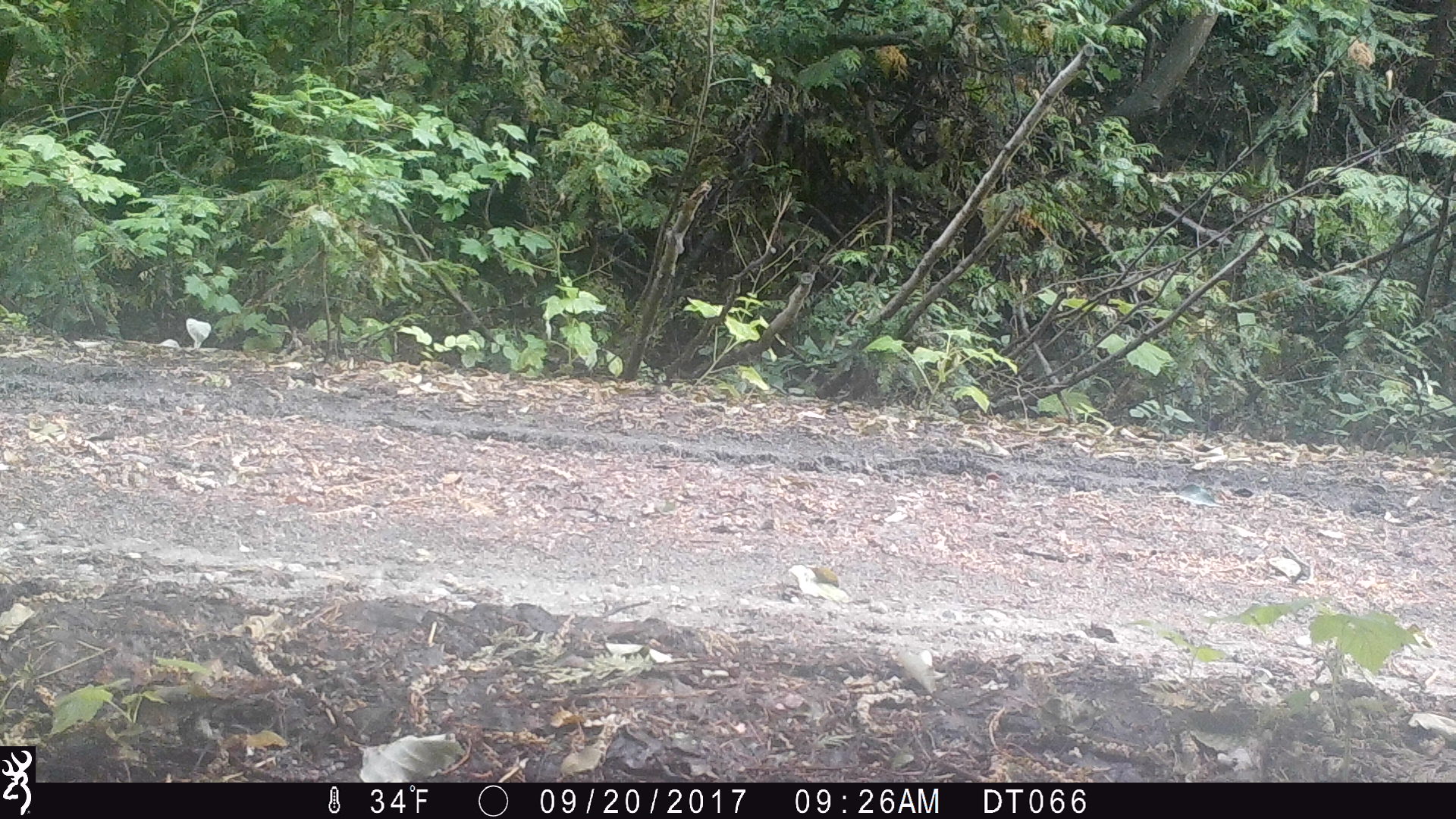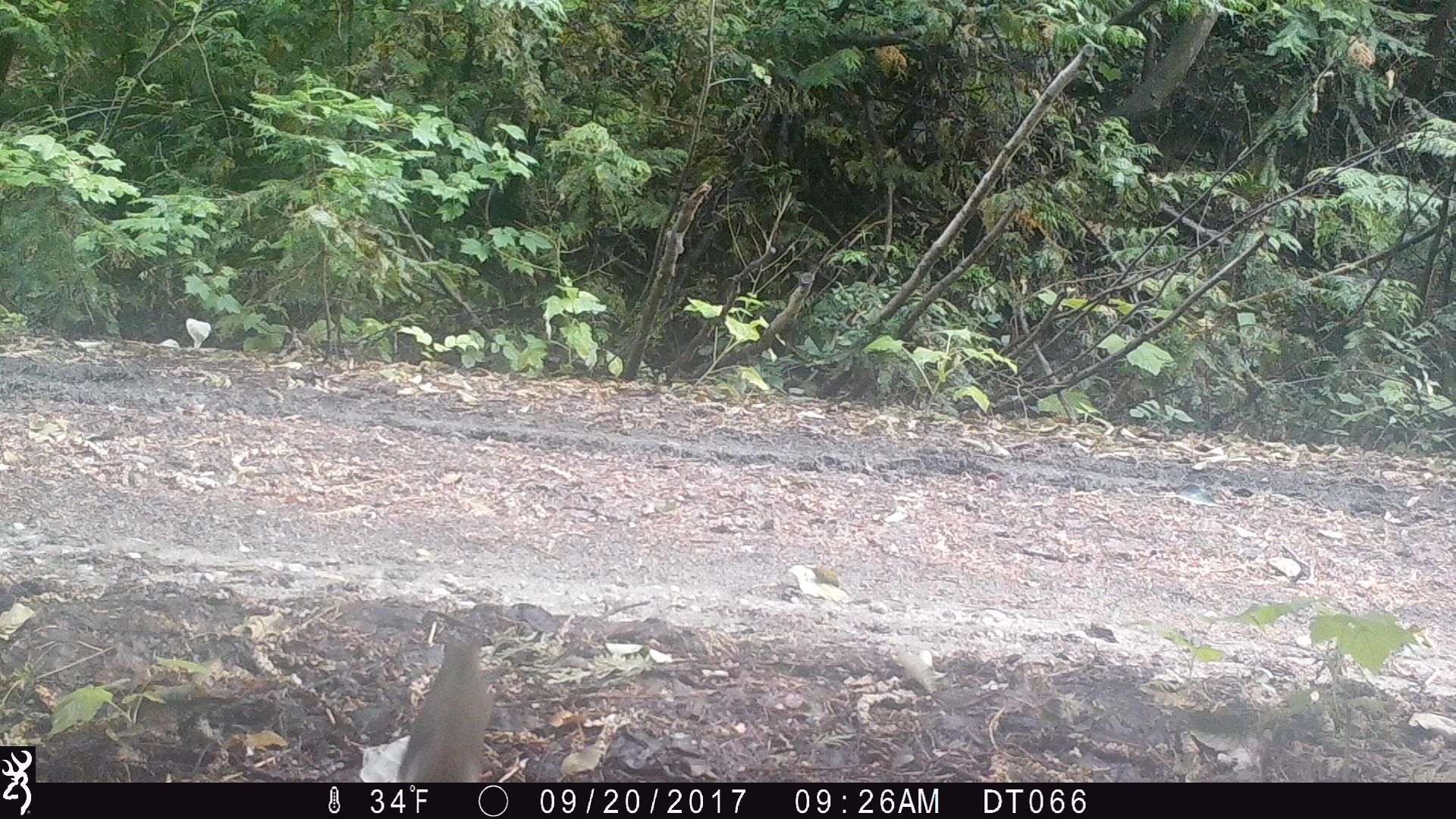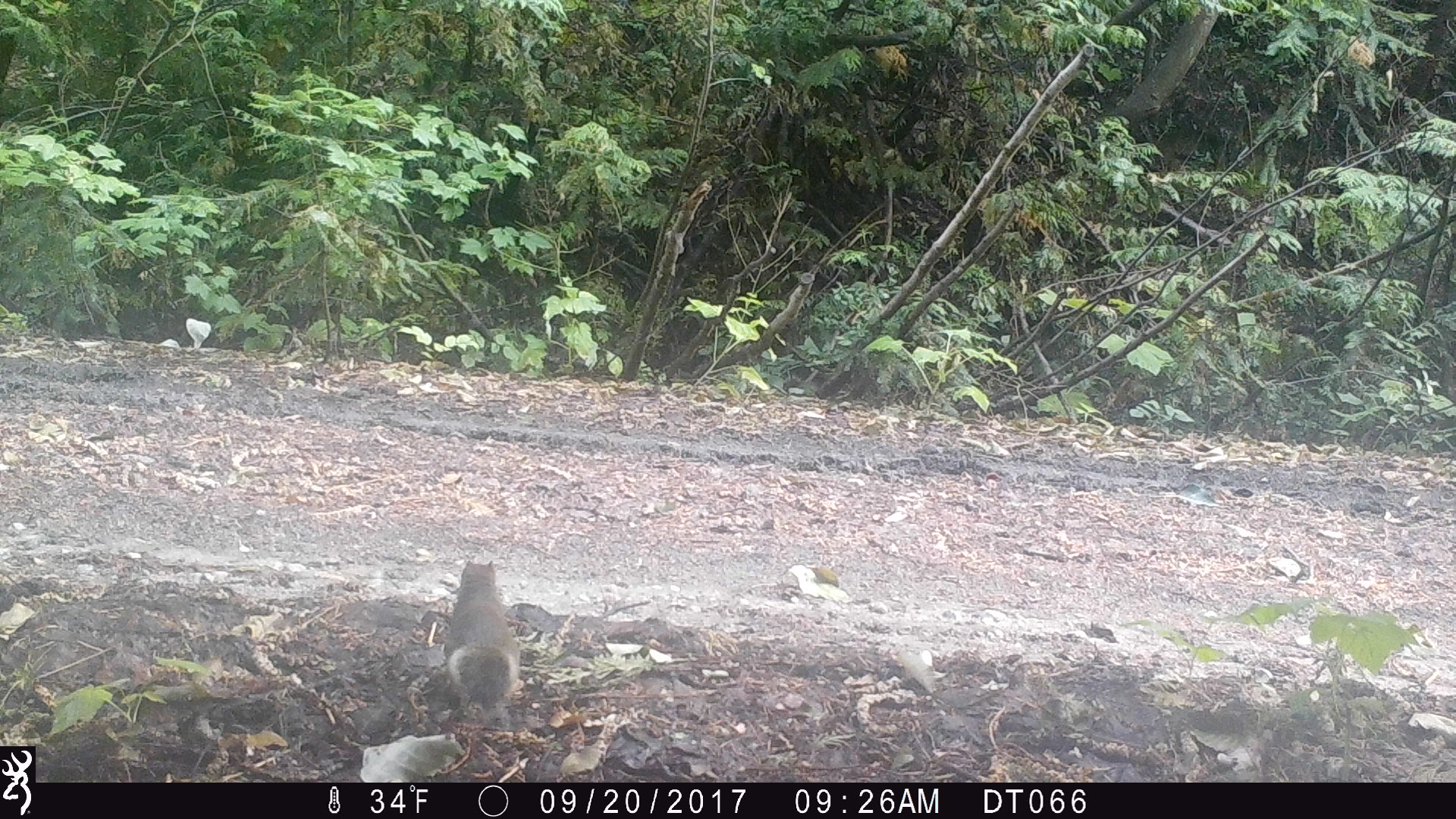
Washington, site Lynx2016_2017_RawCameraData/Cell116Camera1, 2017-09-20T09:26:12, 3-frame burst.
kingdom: Animalia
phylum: Chordata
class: Mammalia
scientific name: Mammalia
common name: small mammal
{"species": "small mammal (Mammalia)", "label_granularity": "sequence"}